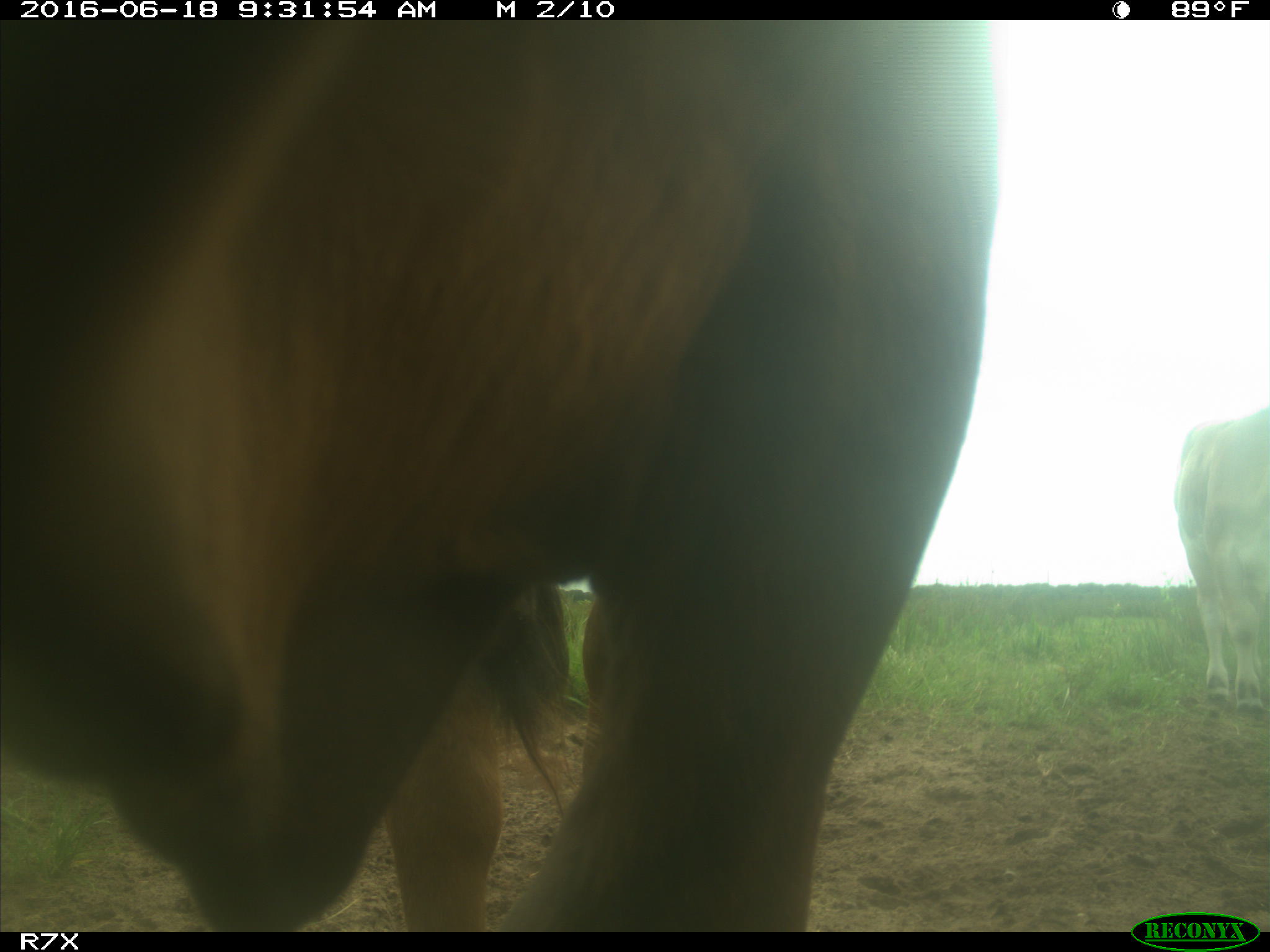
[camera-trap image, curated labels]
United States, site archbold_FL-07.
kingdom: Animalia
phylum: Chordata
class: Mammalia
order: Artiodactyla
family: Bovidae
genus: Bos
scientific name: Bos taurus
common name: domestic cow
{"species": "Bos taurus (domestic cow)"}